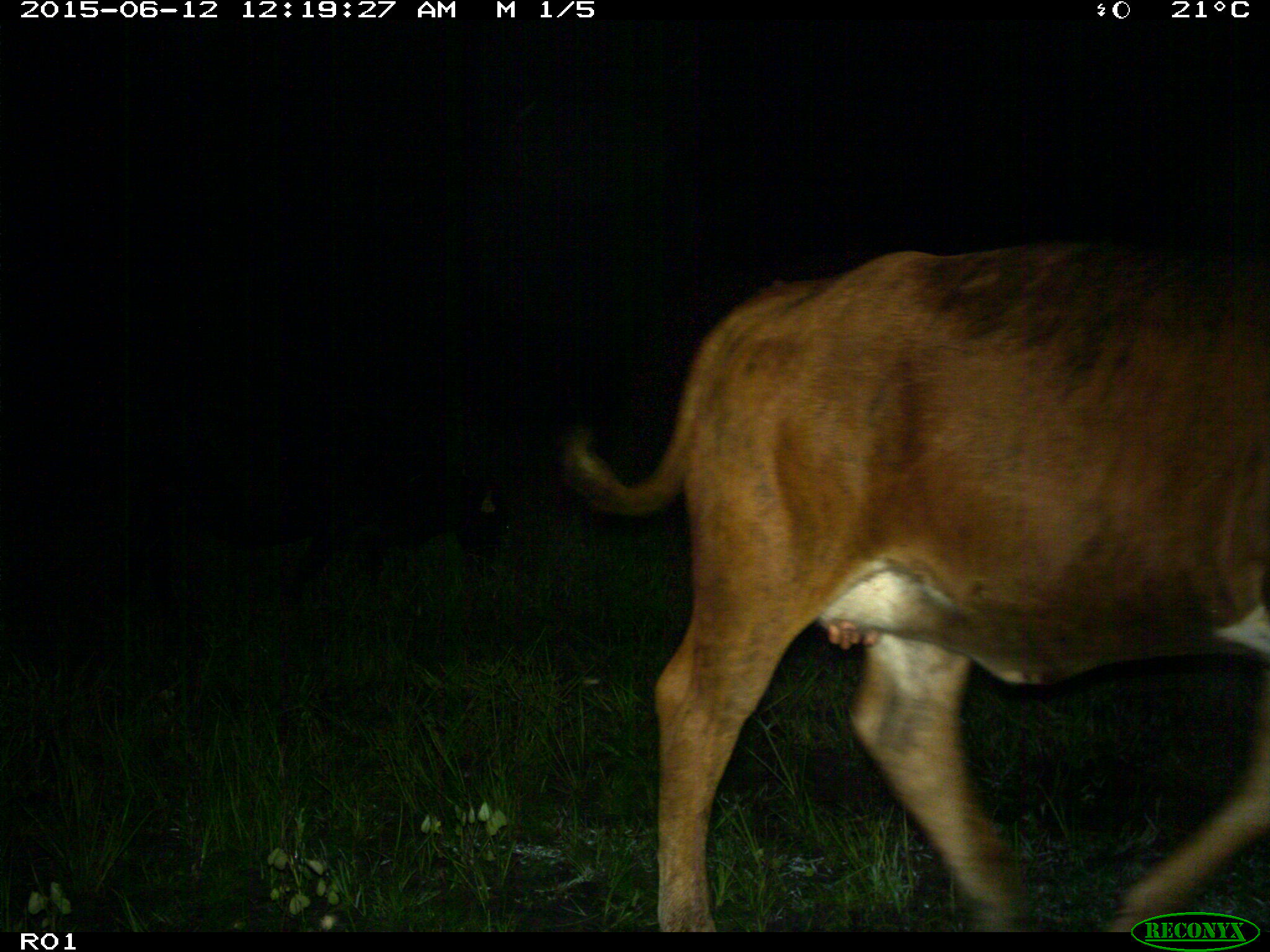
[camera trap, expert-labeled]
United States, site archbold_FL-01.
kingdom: Animalia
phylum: Chordata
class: Mammalia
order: Artiodactyla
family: Bovidae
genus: Bos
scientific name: Bos taurus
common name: domestic cow